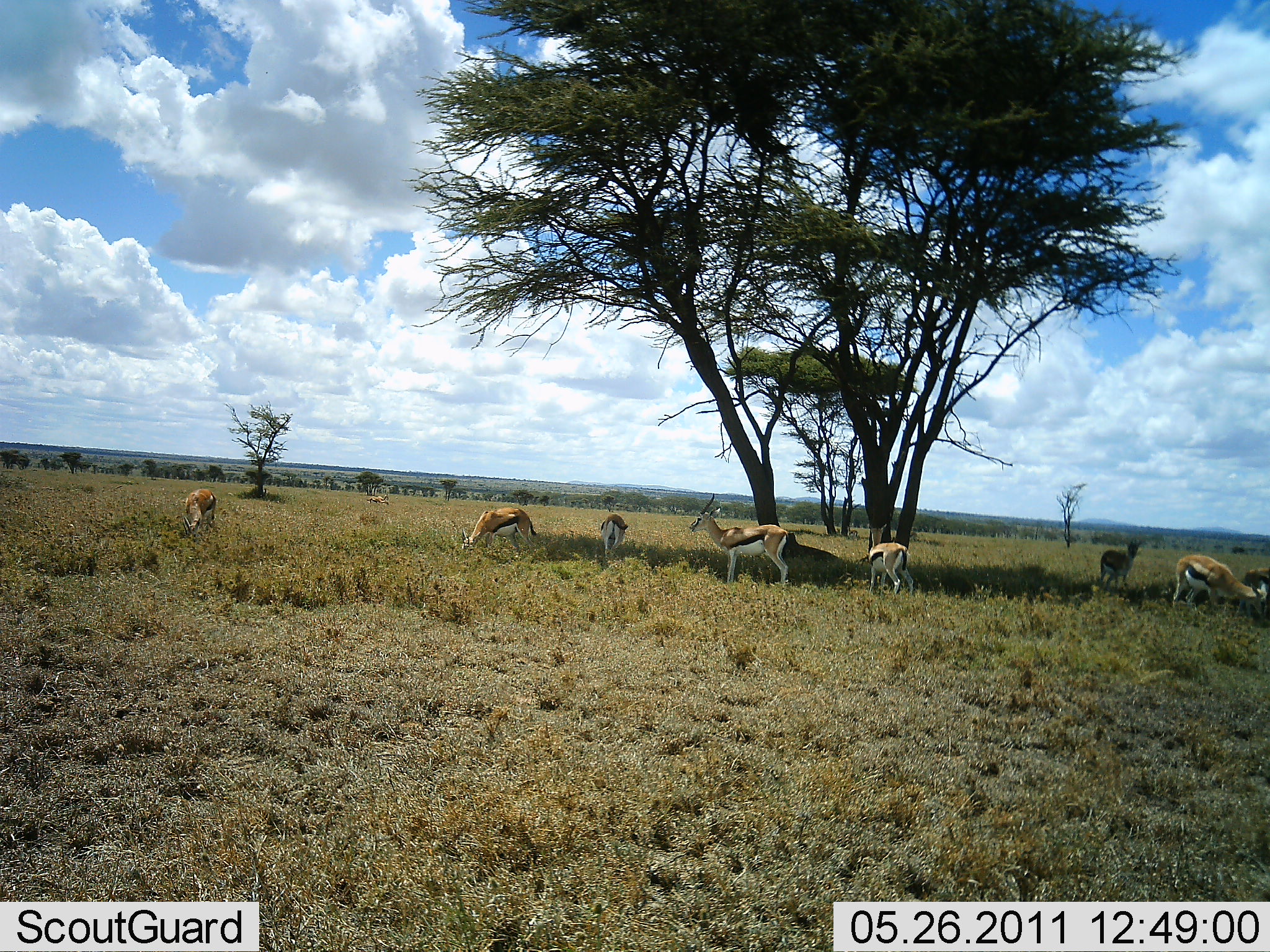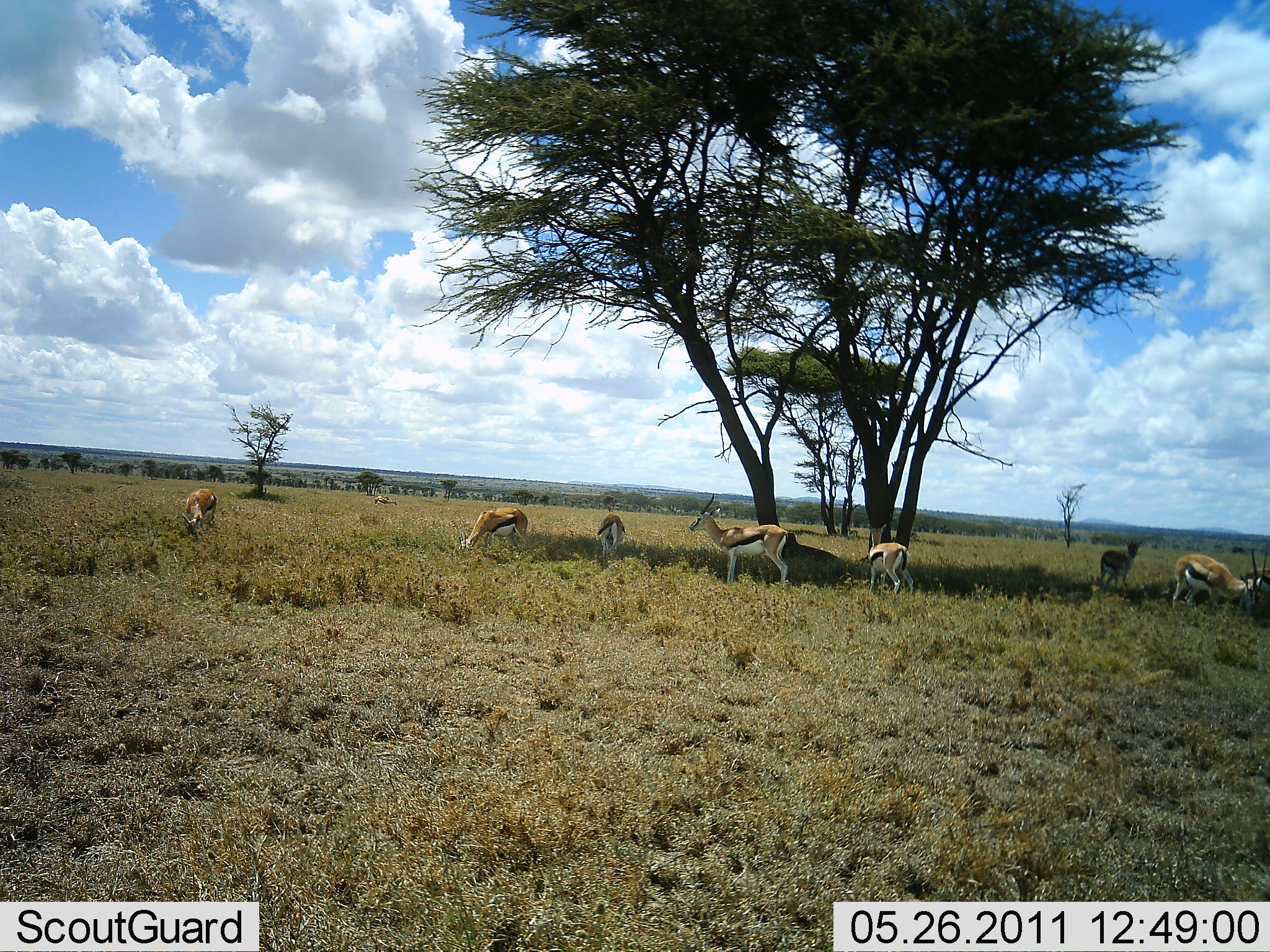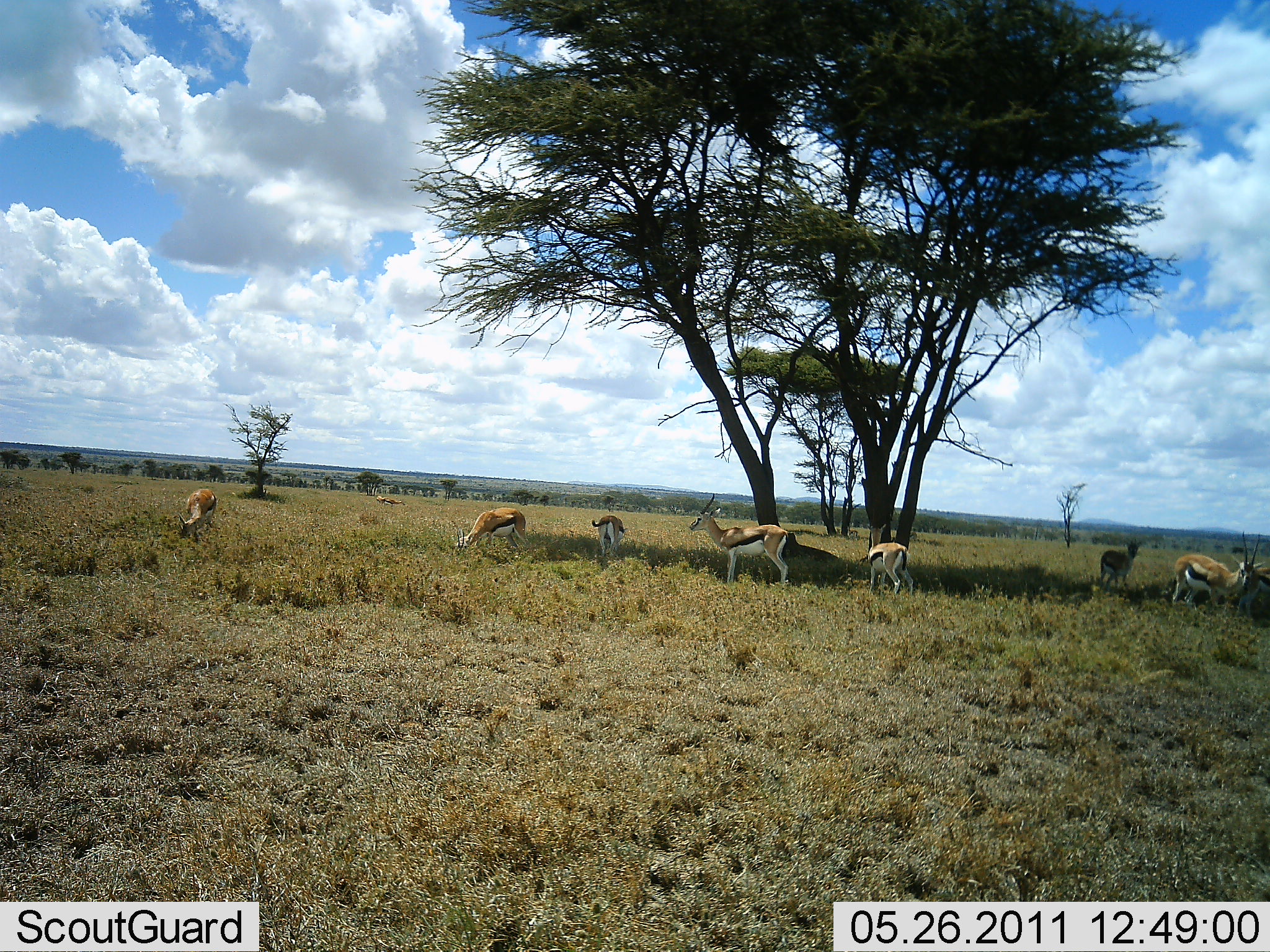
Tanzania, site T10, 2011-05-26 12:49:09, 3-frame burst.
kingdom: Animalia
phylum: Chordata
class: Mammalia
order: Artiodactyla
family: Bovidae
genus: Eudorcas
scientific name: Eudorcas thomsonii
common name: thomson's gazelle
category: gazellethomsons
Gazellethomsons (thomson's gazelle) (Eudorcas thomsonii), count 7. Behavior (volunteer vote fractions): standing 55%, resting 9%, moving 0%, interacting 0%. Young present (vote fraction): 0%. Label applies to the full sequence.